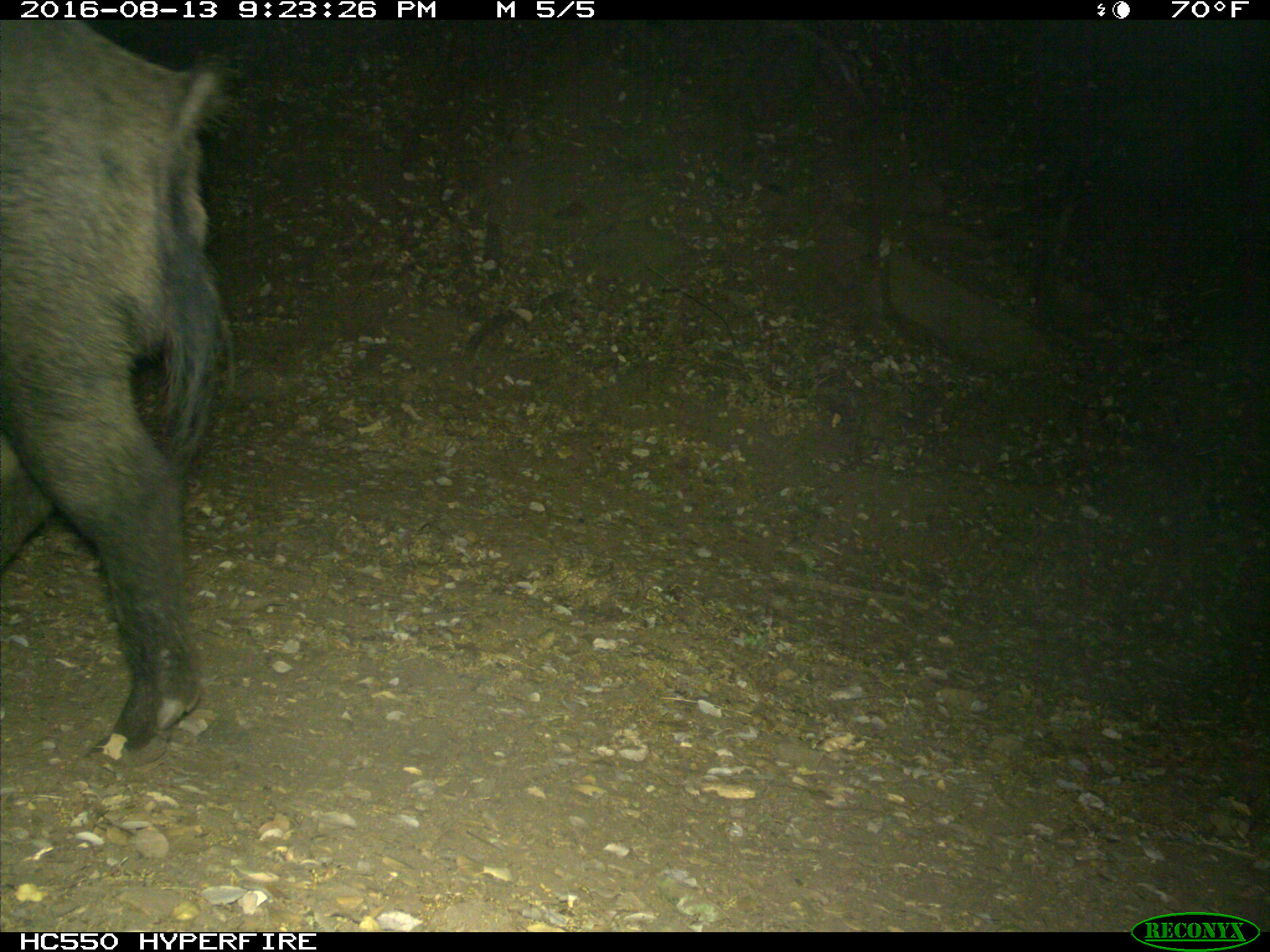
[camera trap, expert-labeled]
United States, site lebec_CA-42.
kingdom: Animalia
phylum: Chordata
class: Mammalia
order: Artiodactyla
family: Suidae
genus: Sus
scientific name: Sus scrofa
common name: wild boar